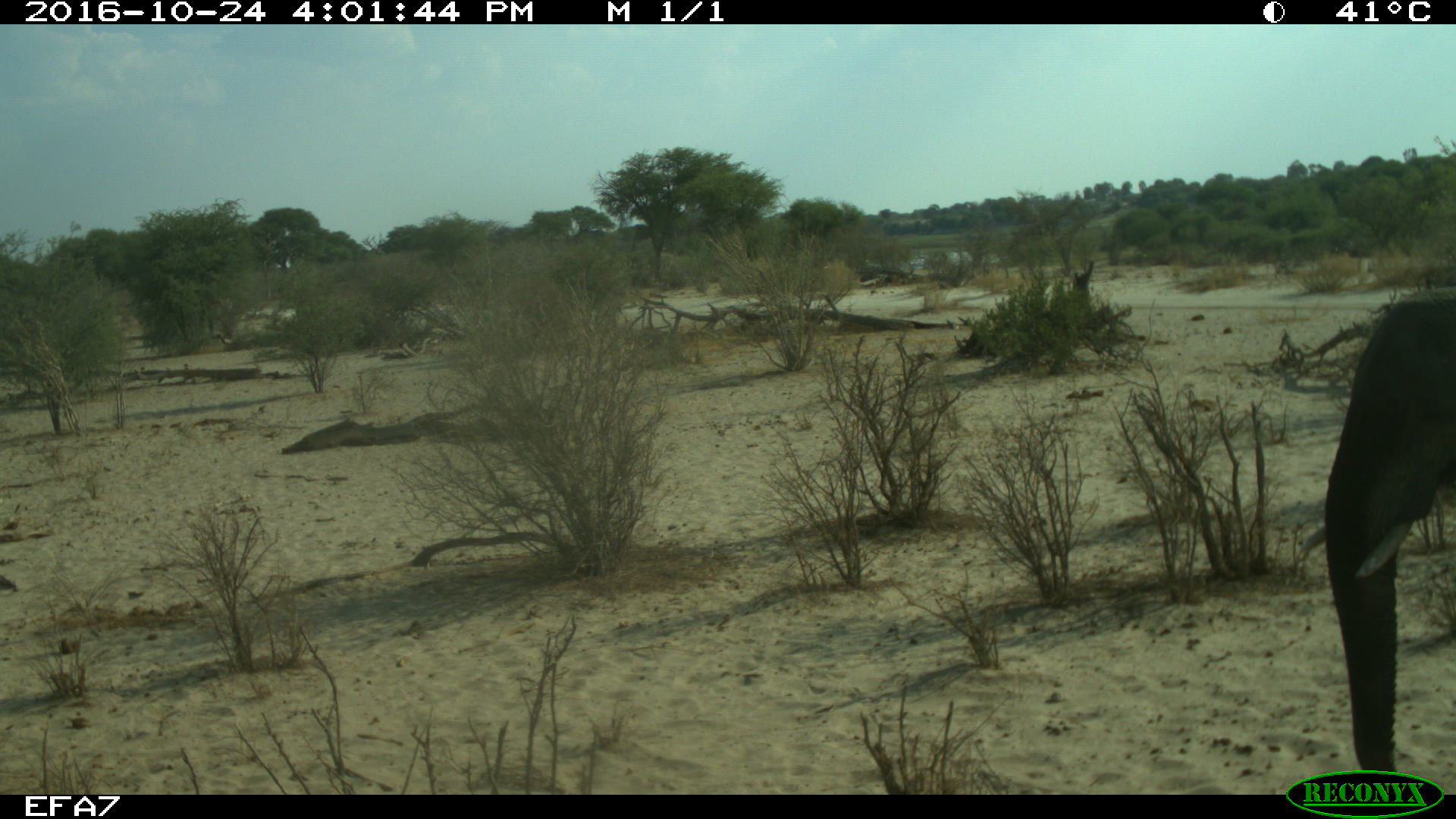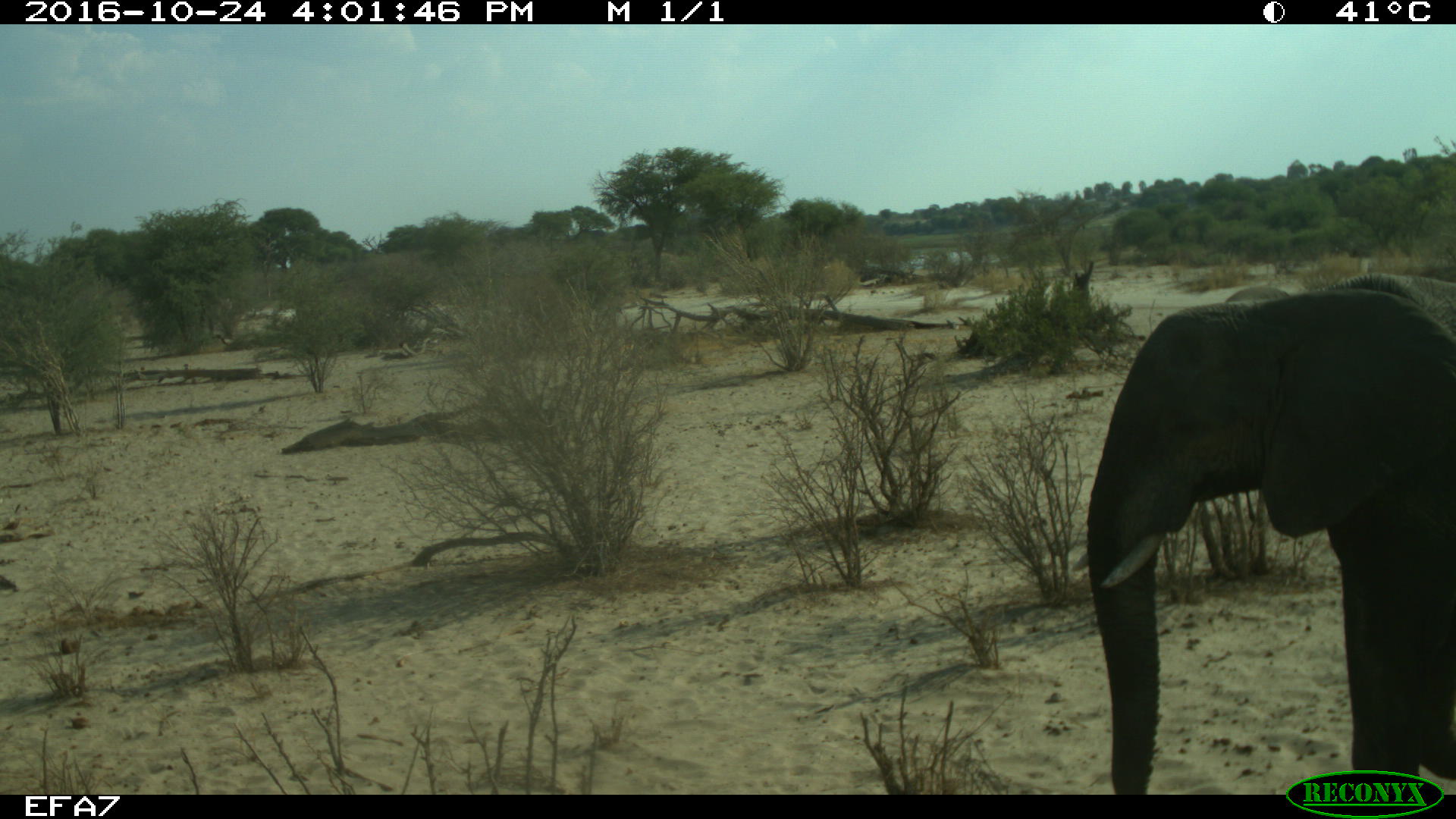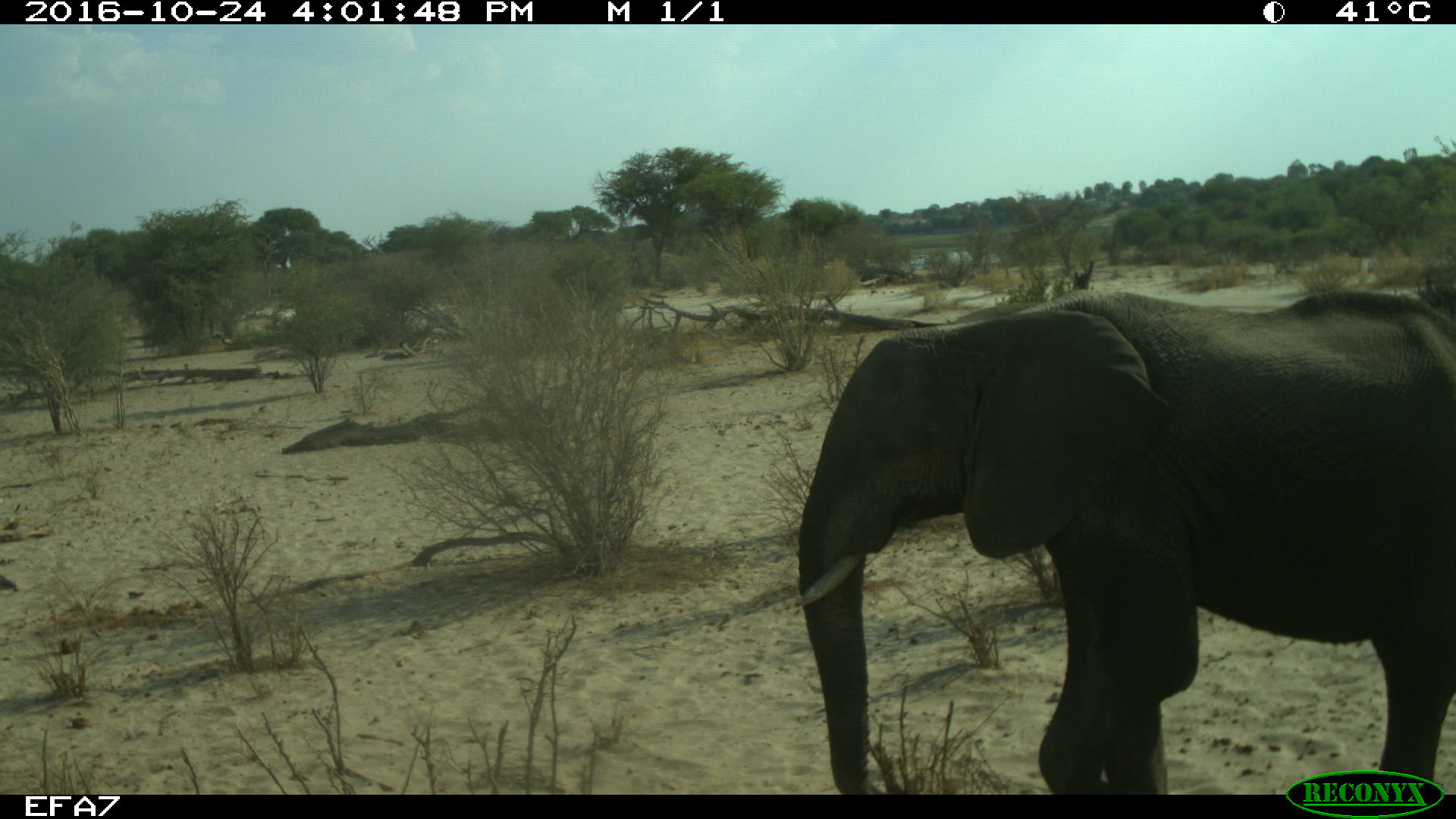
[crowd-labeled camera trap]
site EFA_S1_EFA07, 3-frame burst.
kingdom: Animalia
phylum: Chordata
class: Mammalia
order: Proboscidea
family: Elephantidae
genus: Loxodonta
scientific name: Loxodonta africana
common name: african bush elephant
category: elephant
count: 1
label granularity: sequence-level